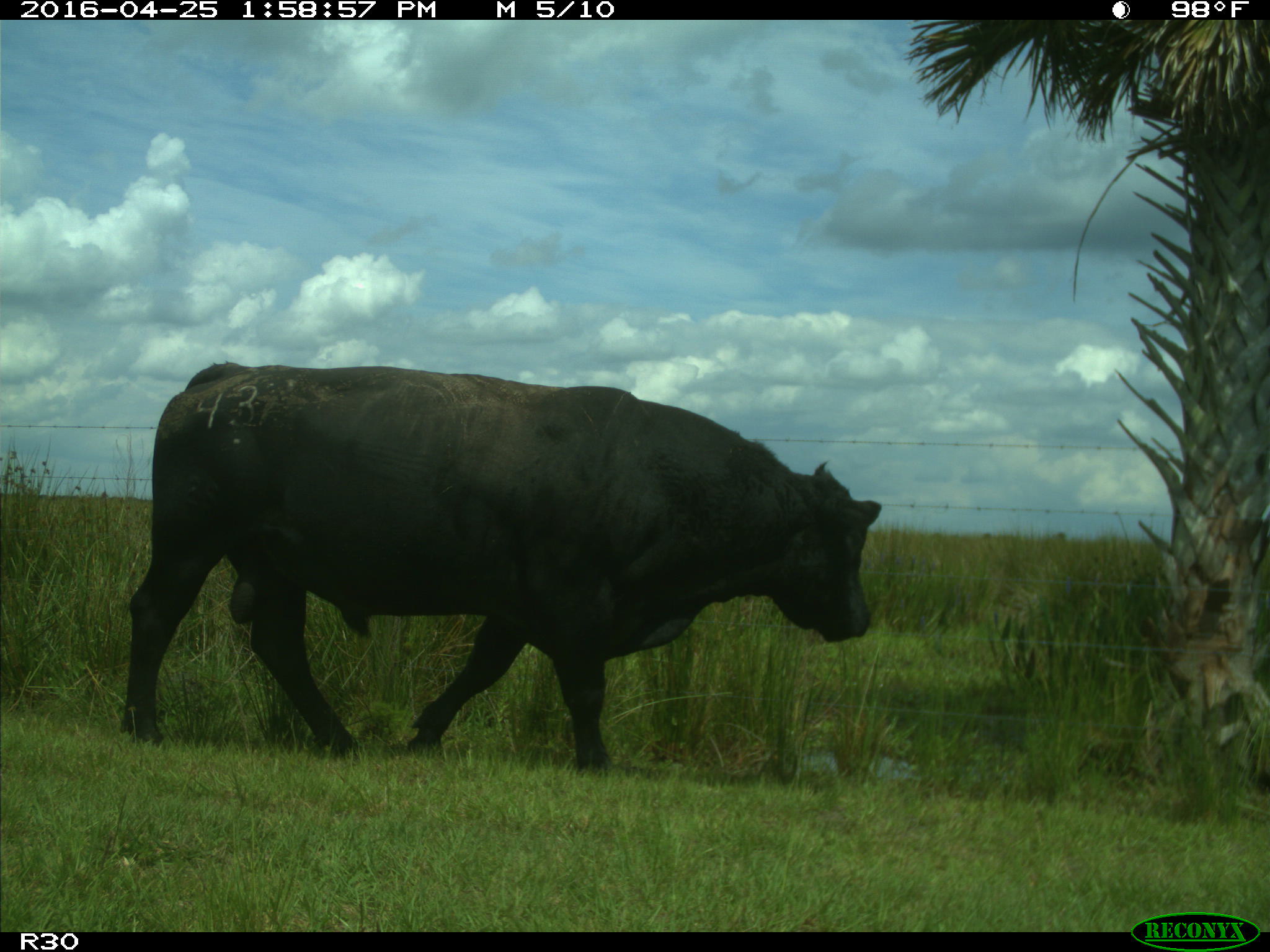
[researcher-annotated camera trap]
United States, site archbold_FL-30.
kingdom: Animalia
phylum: Chordata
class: Mammalia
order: Artiodactyla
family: Bovidae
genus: Bos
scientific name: Bos taurus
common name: domestic cow